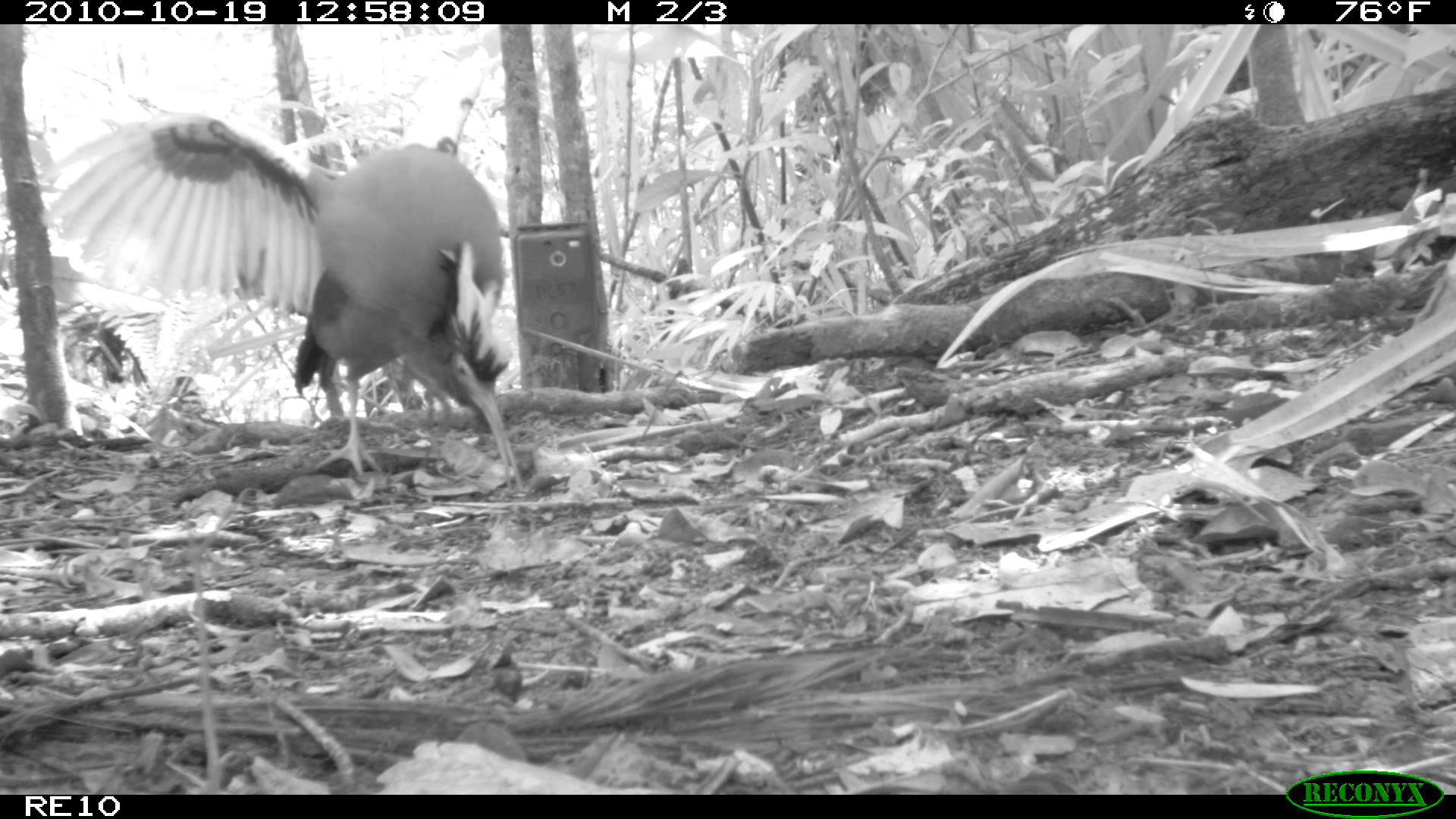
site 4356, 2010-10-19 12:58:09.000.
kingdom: Animalia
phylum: Chordata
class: Aves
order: Pelecaniformes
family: Threskiornithidae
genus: Lophotibis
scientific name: Lophotibis cristata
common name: madagascan ibis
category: lophotibis cristataa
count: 1